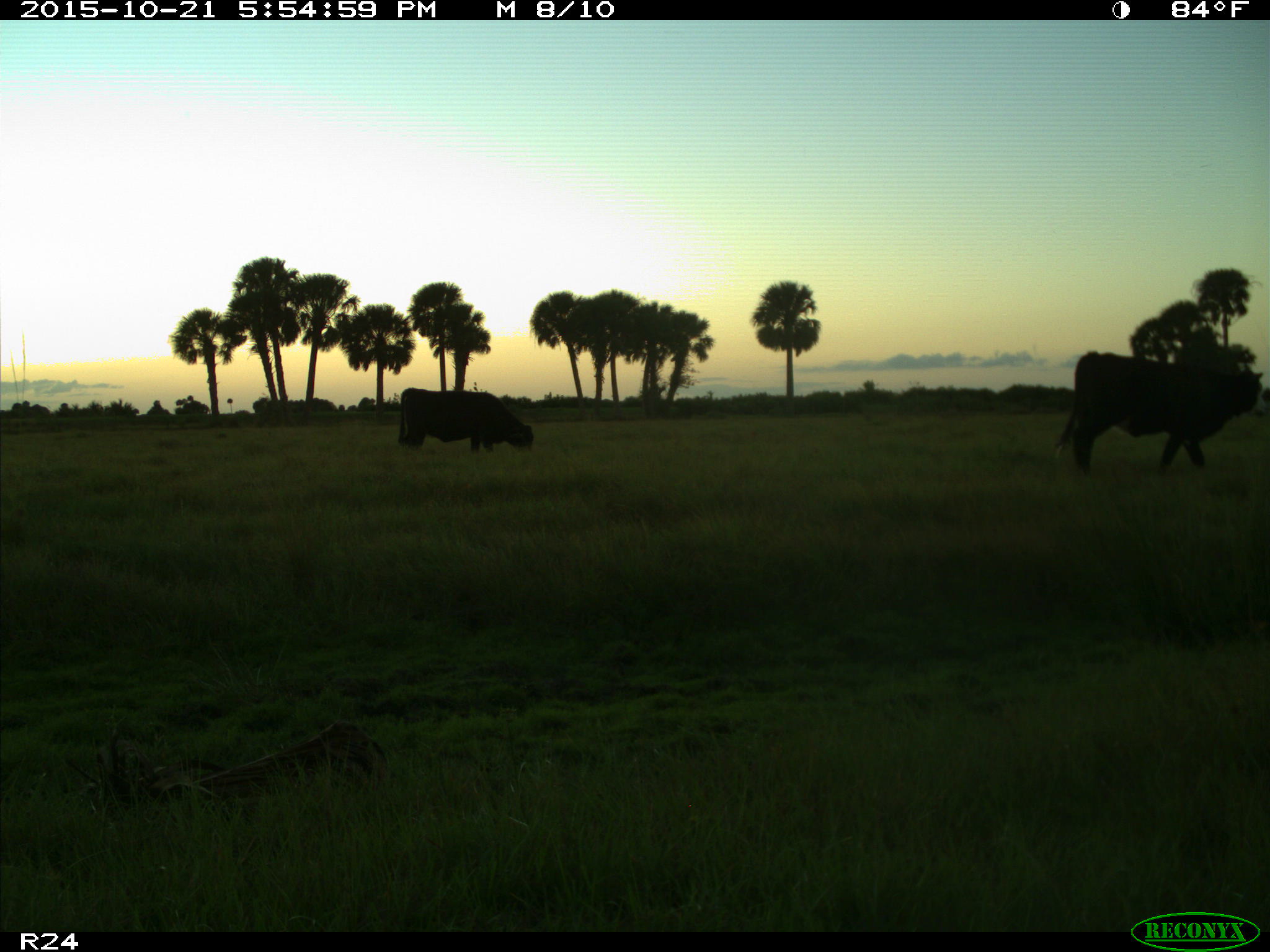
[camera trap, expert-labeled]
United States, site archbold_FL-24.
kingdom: Animalia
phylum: Chordata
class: Mammalia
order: Artiodactyla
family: Bovidae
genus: Bos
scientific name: Bos taurus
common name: domestic cow